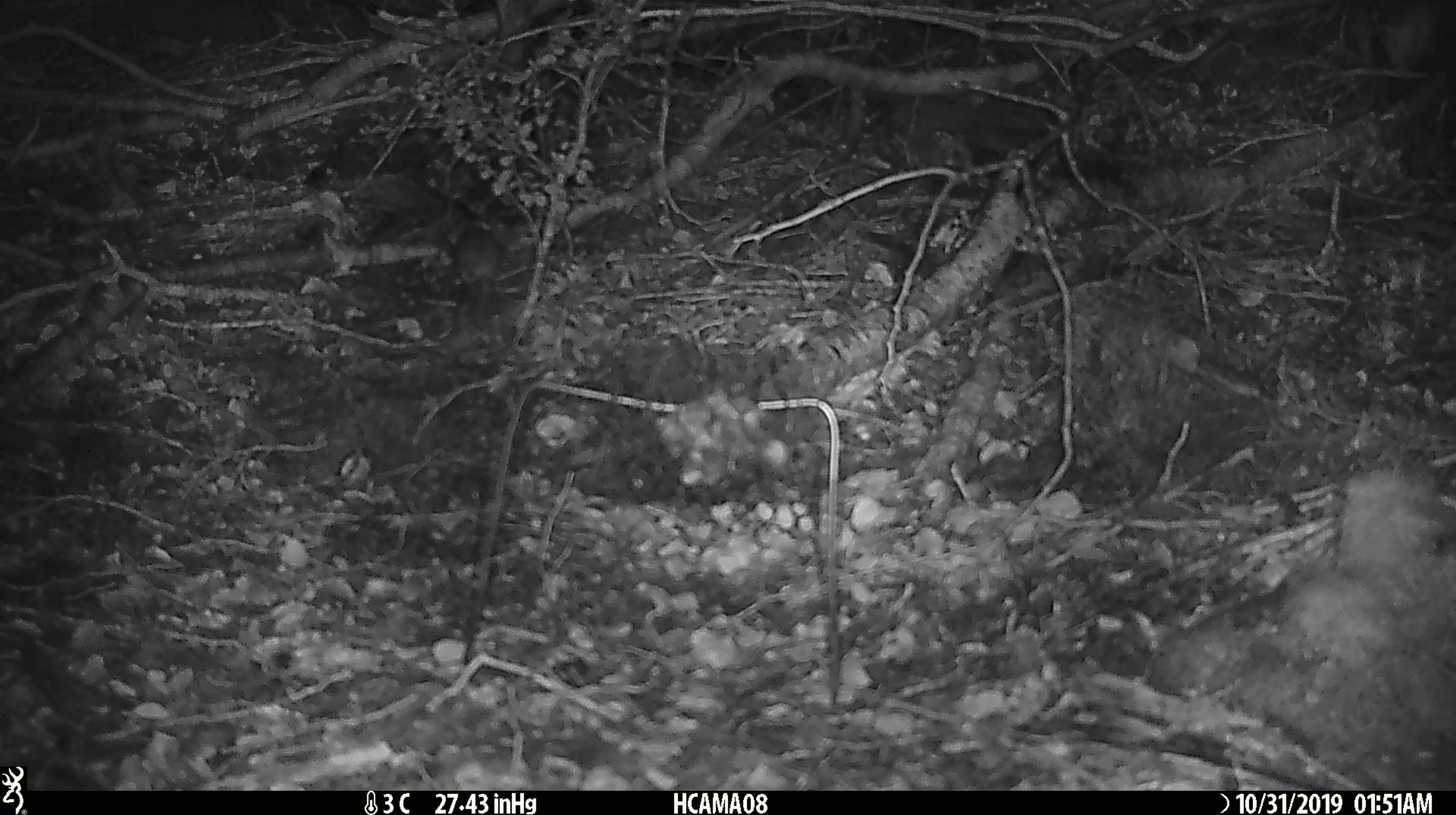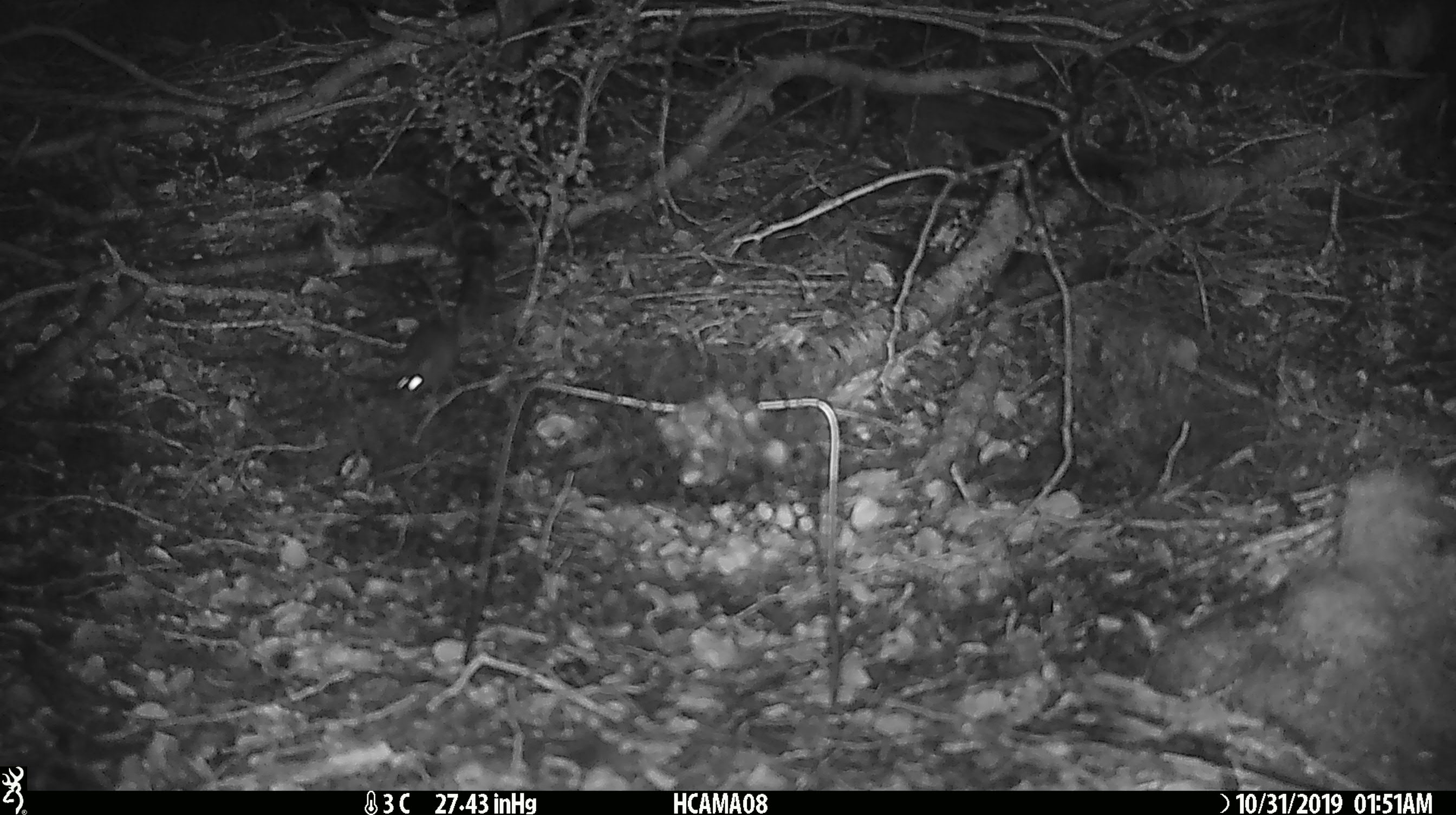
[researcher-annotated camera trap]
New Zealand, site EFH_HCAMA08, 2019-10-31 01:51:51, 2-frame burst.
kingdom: Animalia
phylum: Chordata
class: Mammalia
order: Rodentia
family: Muridae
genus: Mus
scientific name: Mus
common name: mouse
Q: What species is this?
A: Mouse (Mus).